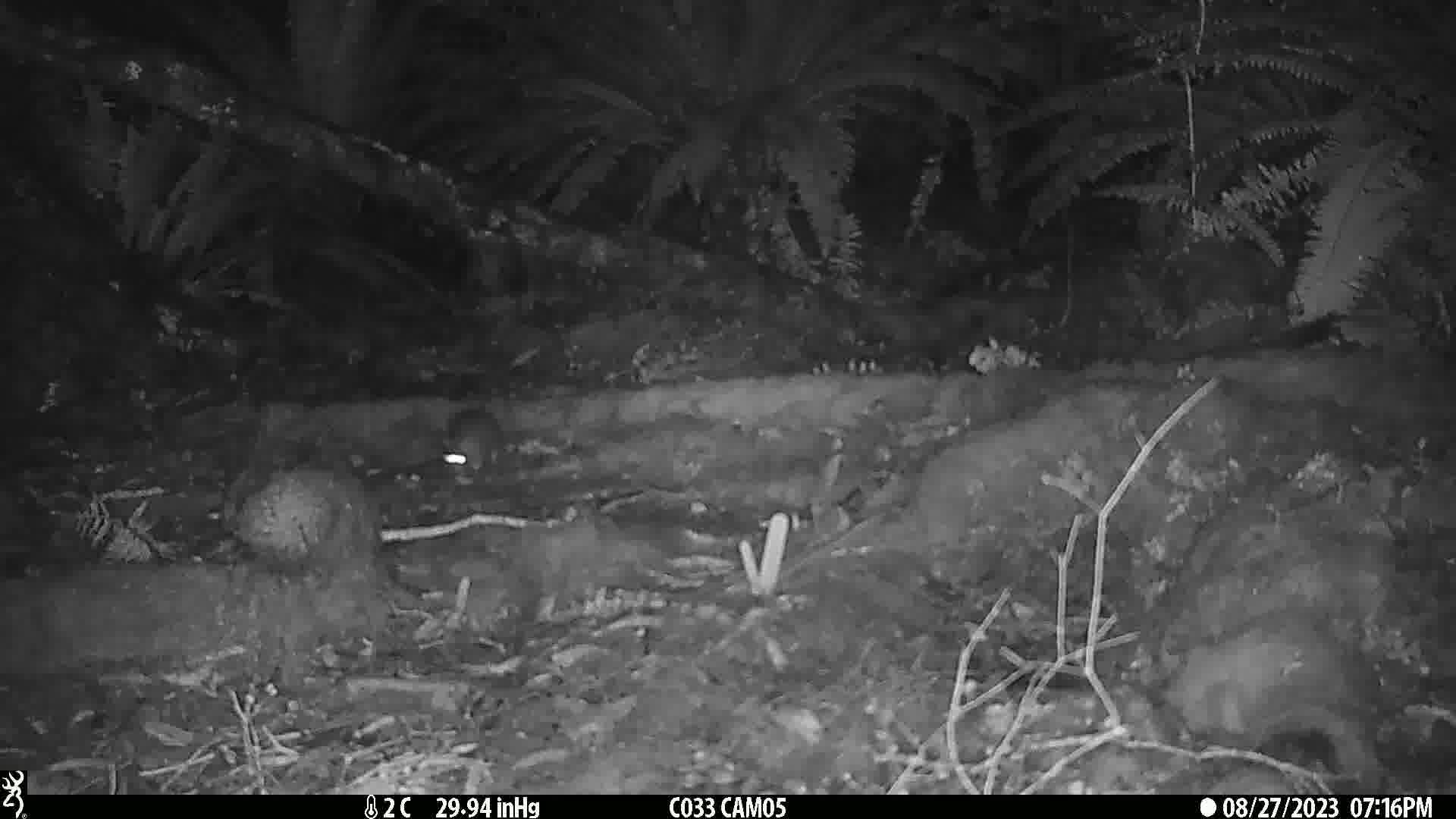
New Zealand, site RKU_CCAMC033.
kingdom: Animalia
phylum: Chordata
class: Mammalia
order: Rodentia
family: Muridae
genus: Rattus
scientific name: Rattus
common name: rat